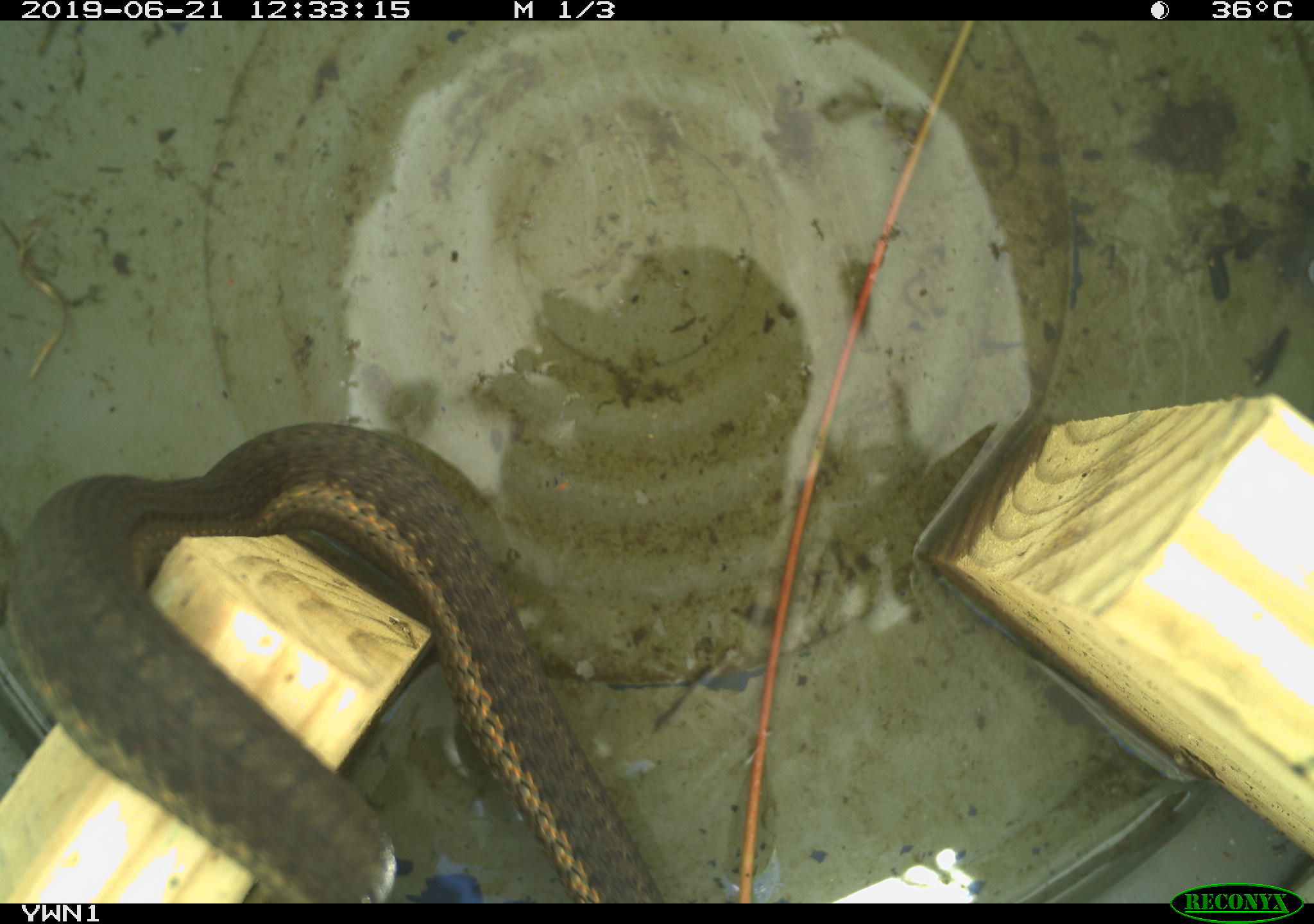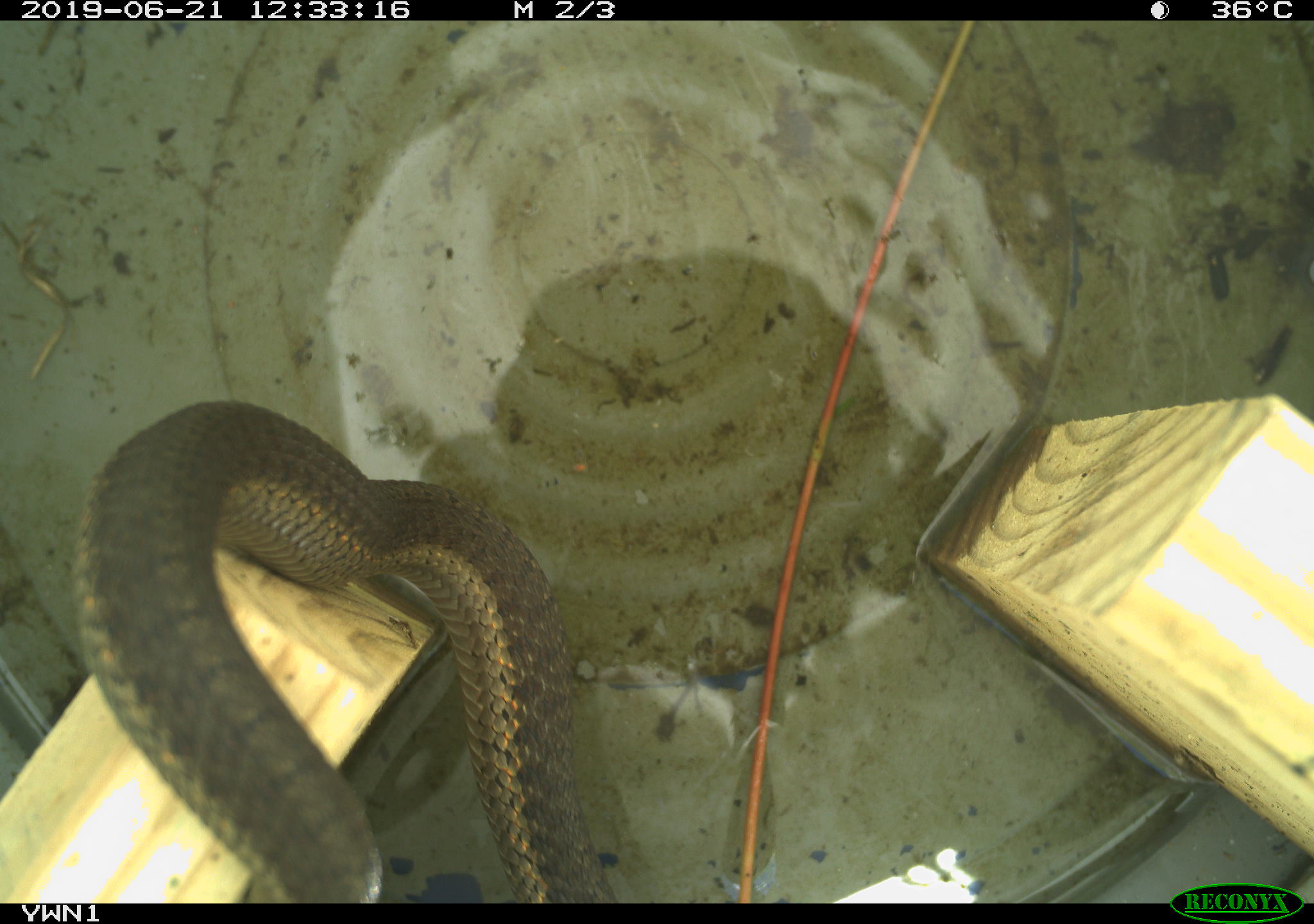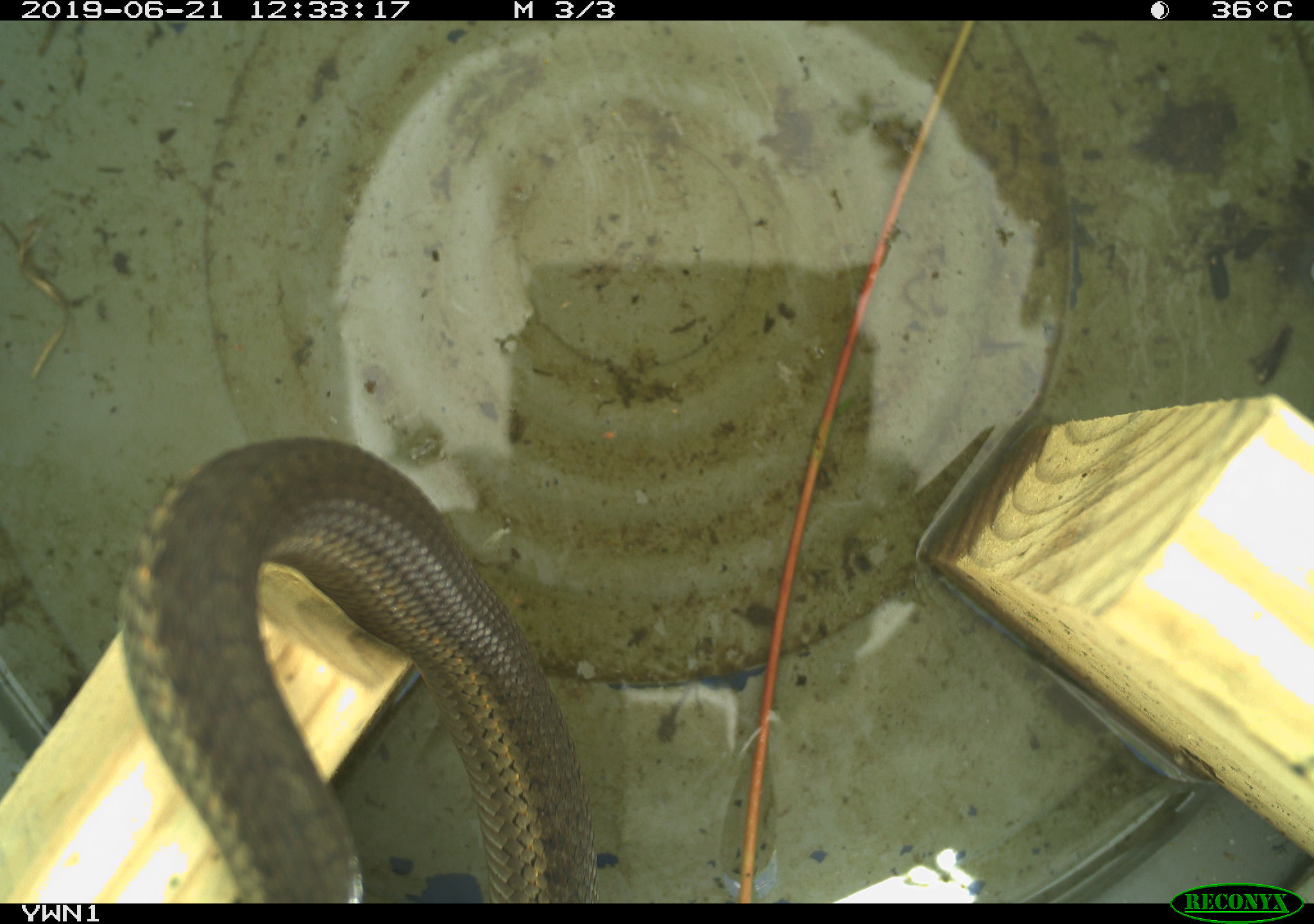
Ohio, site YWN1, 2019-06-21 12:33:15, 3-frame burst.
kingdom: Animalia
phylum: Chordata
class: Reptilia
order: Squamata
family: Colubridae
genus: Thamnophis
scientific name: Thamnophis sirtalis sirtalis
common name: eastern gartersnake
Eastern gartersnake (Thamnophis sirtalis sirtalis).